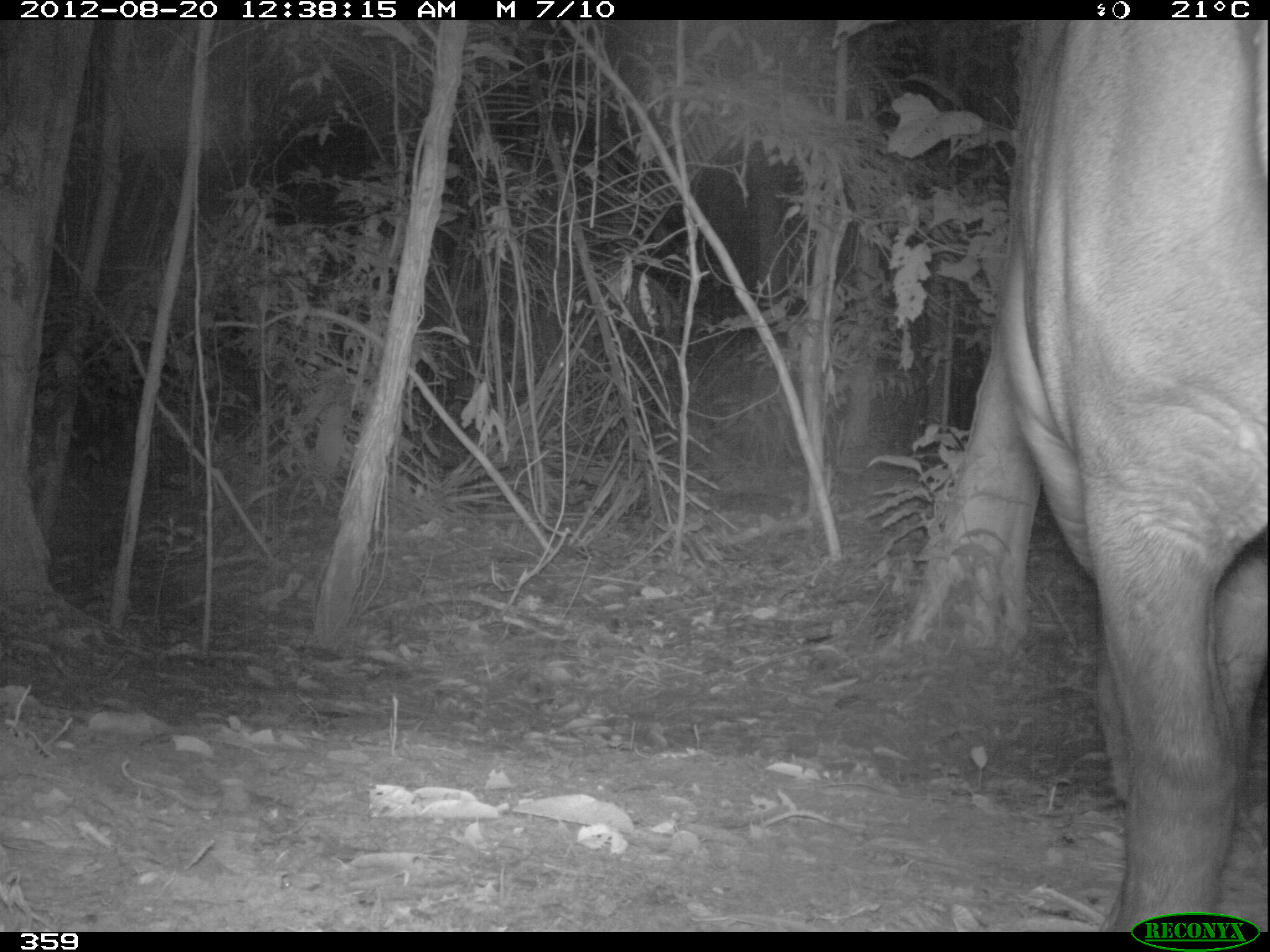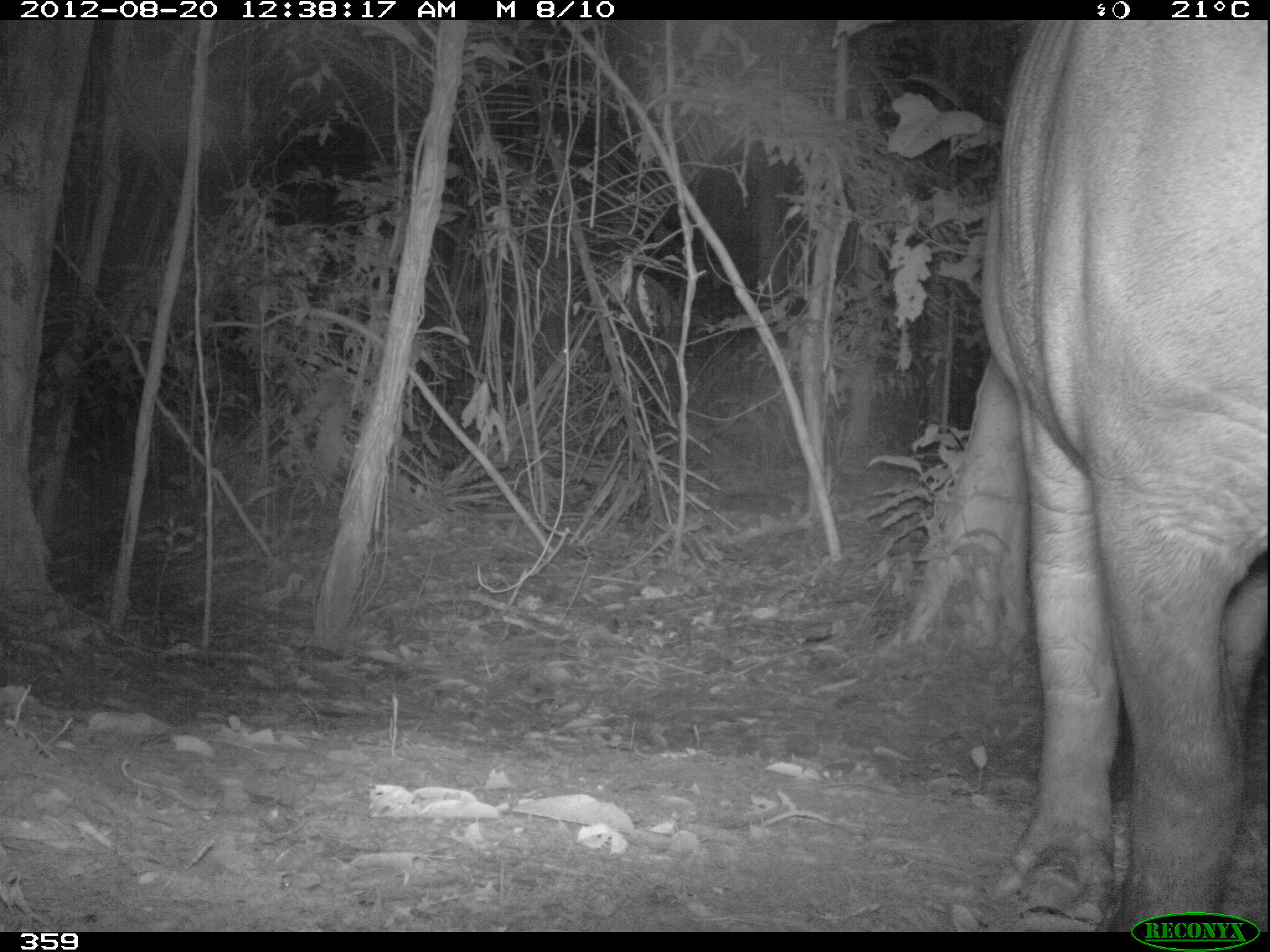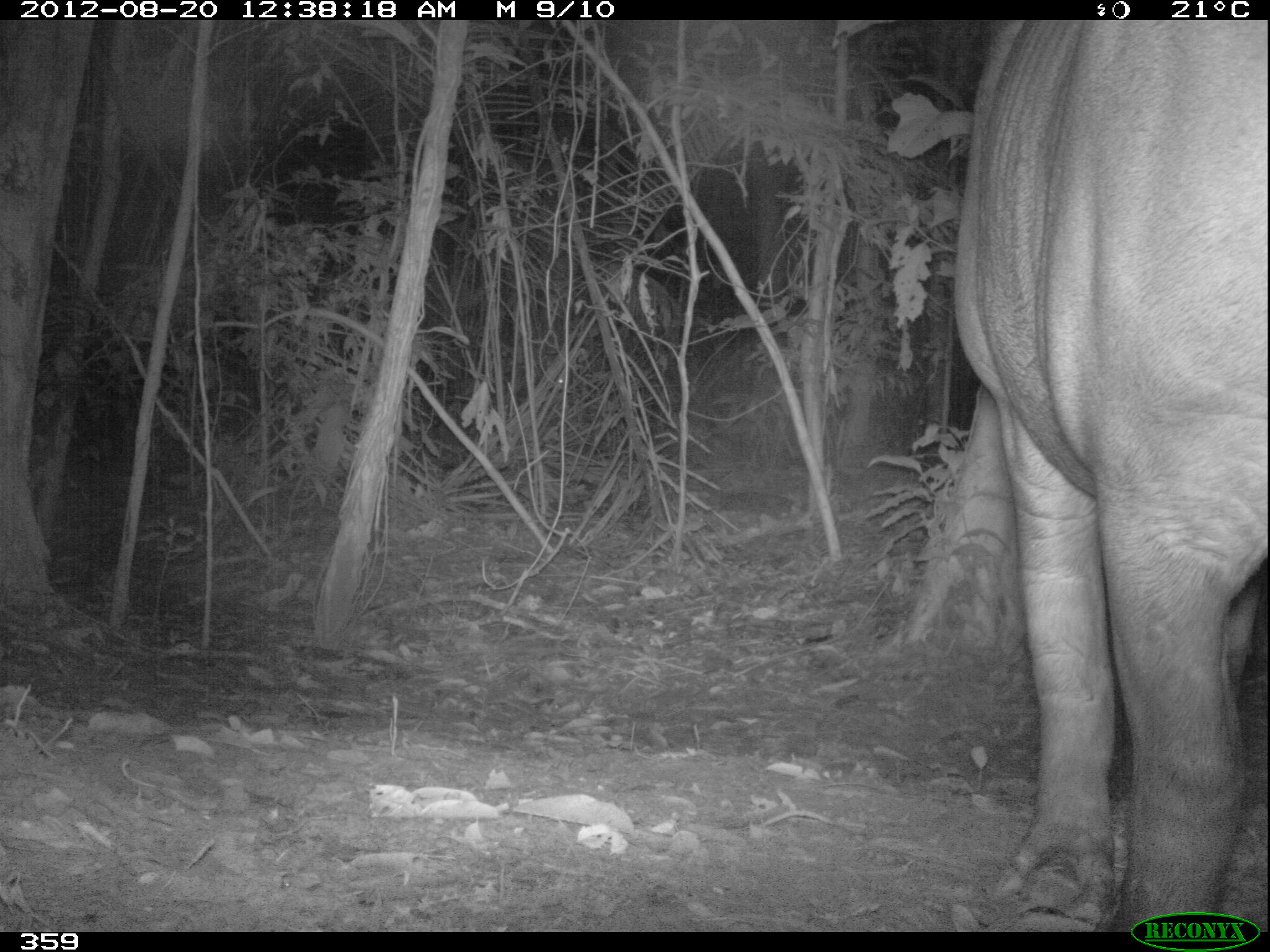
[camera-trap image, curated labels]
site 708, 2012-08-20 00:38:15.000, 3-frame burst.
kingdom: Animalia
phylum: Chordata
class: Mammalia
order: Perissodactyla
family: Tapiridae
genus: Tapirus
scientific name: Tapirus terrestris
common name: south american tapir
Tapirus terrestris (south american tapir).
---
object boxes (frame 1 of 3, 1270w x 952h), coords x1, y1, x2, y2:
tapirus terrestris: 878, 20, 1270, 933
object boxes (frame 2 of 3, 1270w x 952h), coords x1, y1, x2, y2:
tapirus terrestris: 977, 22, 1268, 930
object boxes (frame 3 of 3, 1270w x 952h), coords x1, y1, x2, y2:
tapirus terrestris: 955, 20, 1267, 931